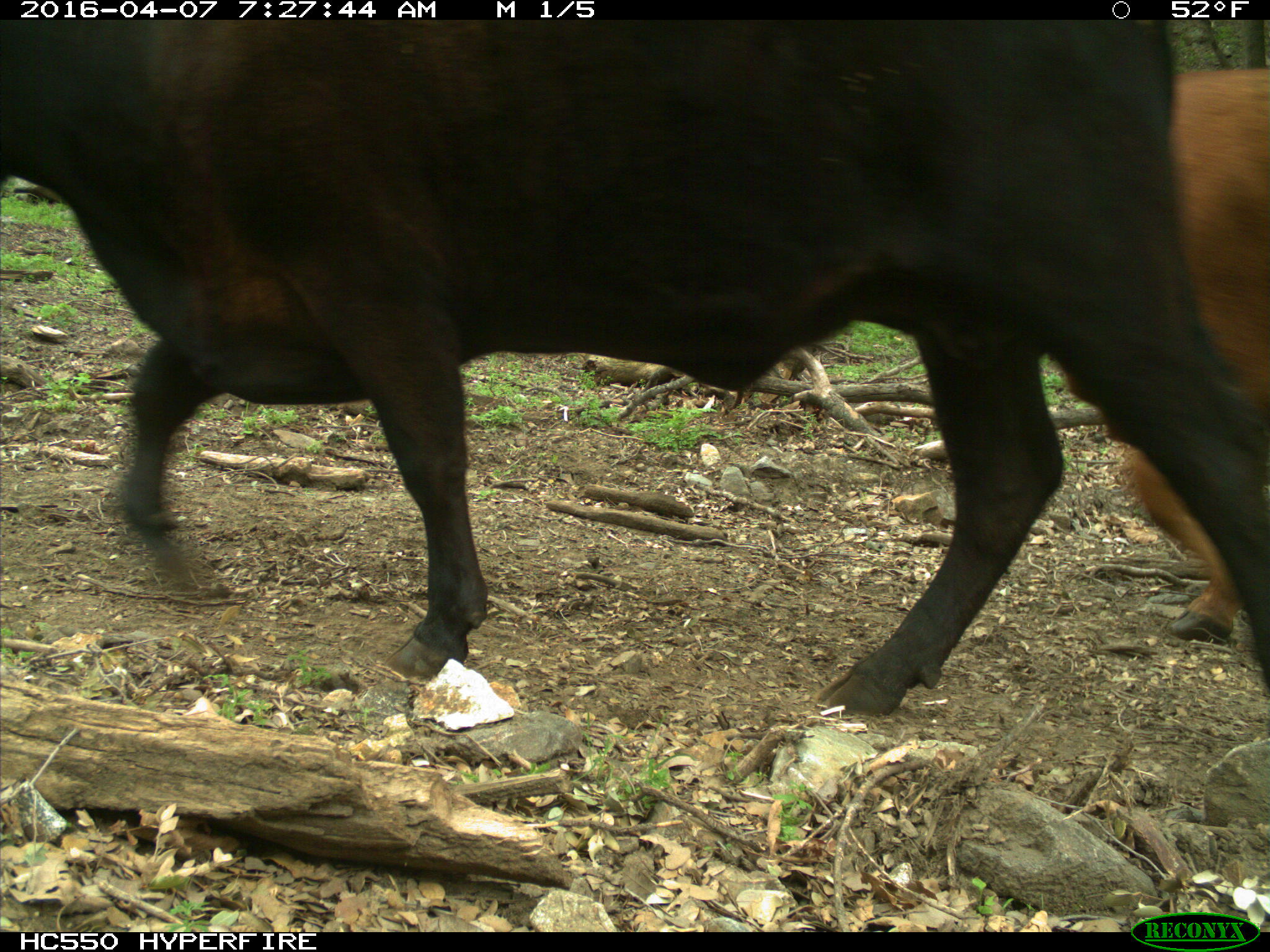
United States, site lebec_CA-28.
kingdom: Animalia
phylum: Chordata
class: Mammalia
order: Artiodactyla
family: Bovidae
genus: Bos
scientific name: Bos taurus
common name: domestic cow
Bos taurus (domestic cow).